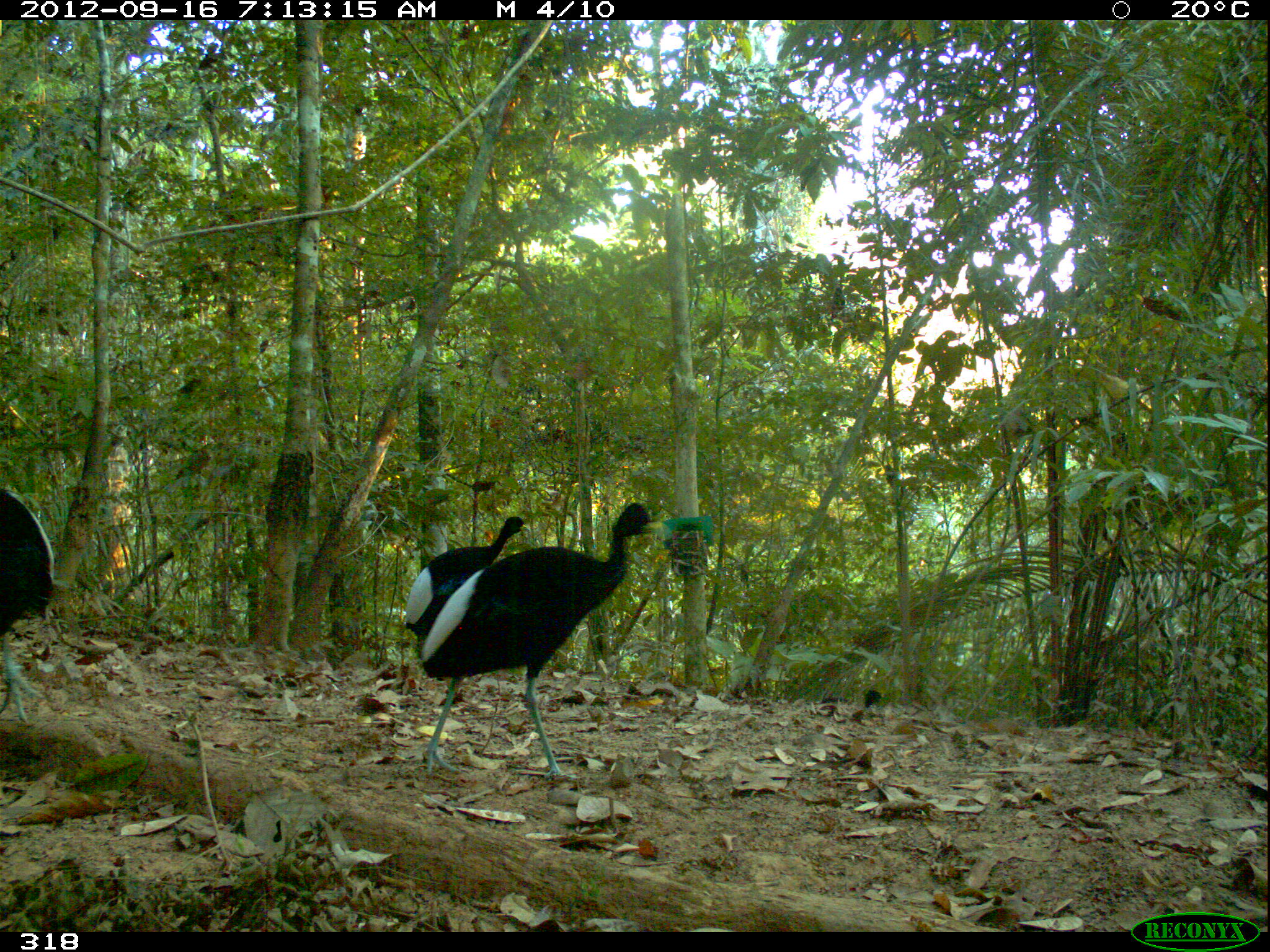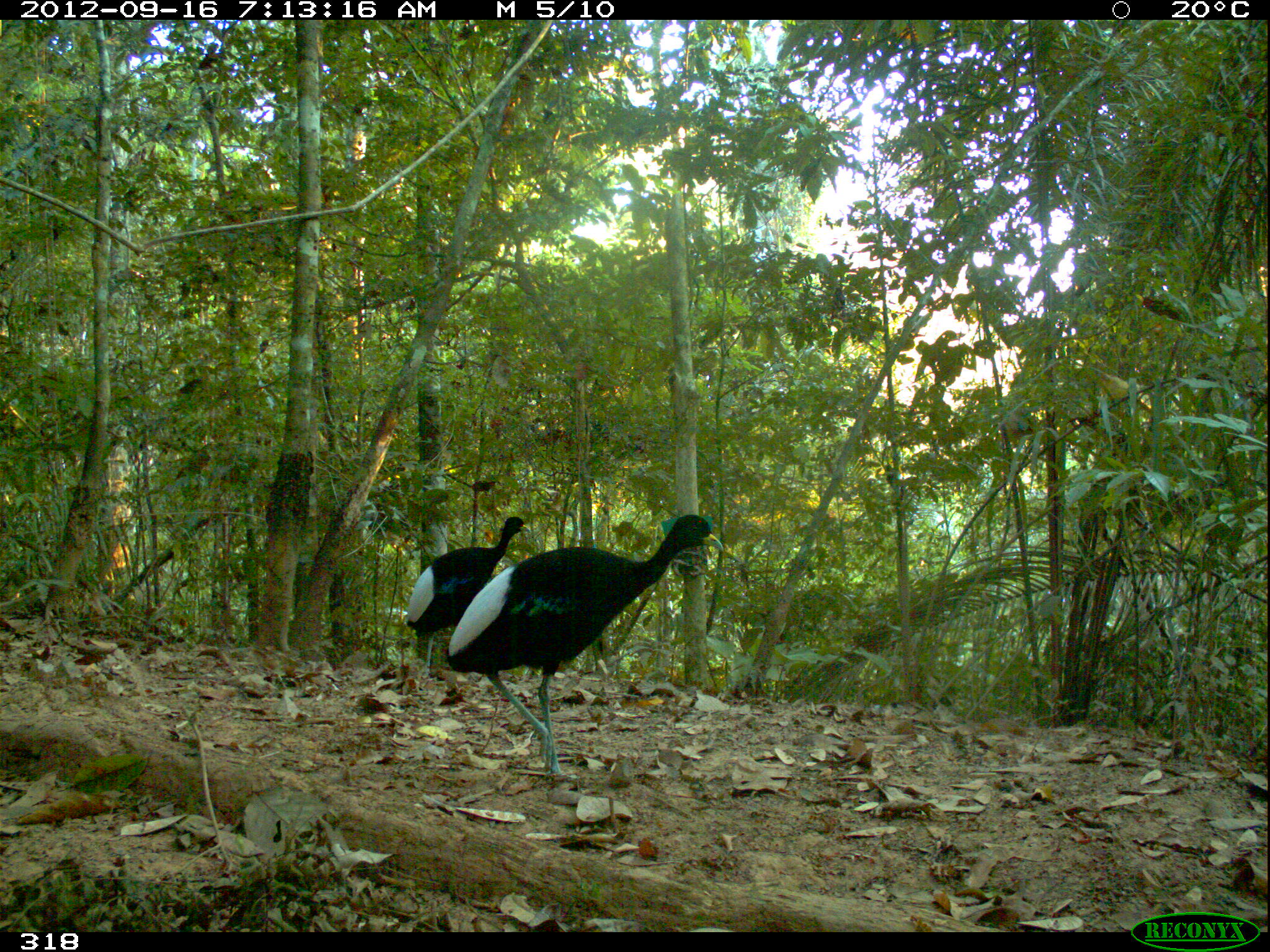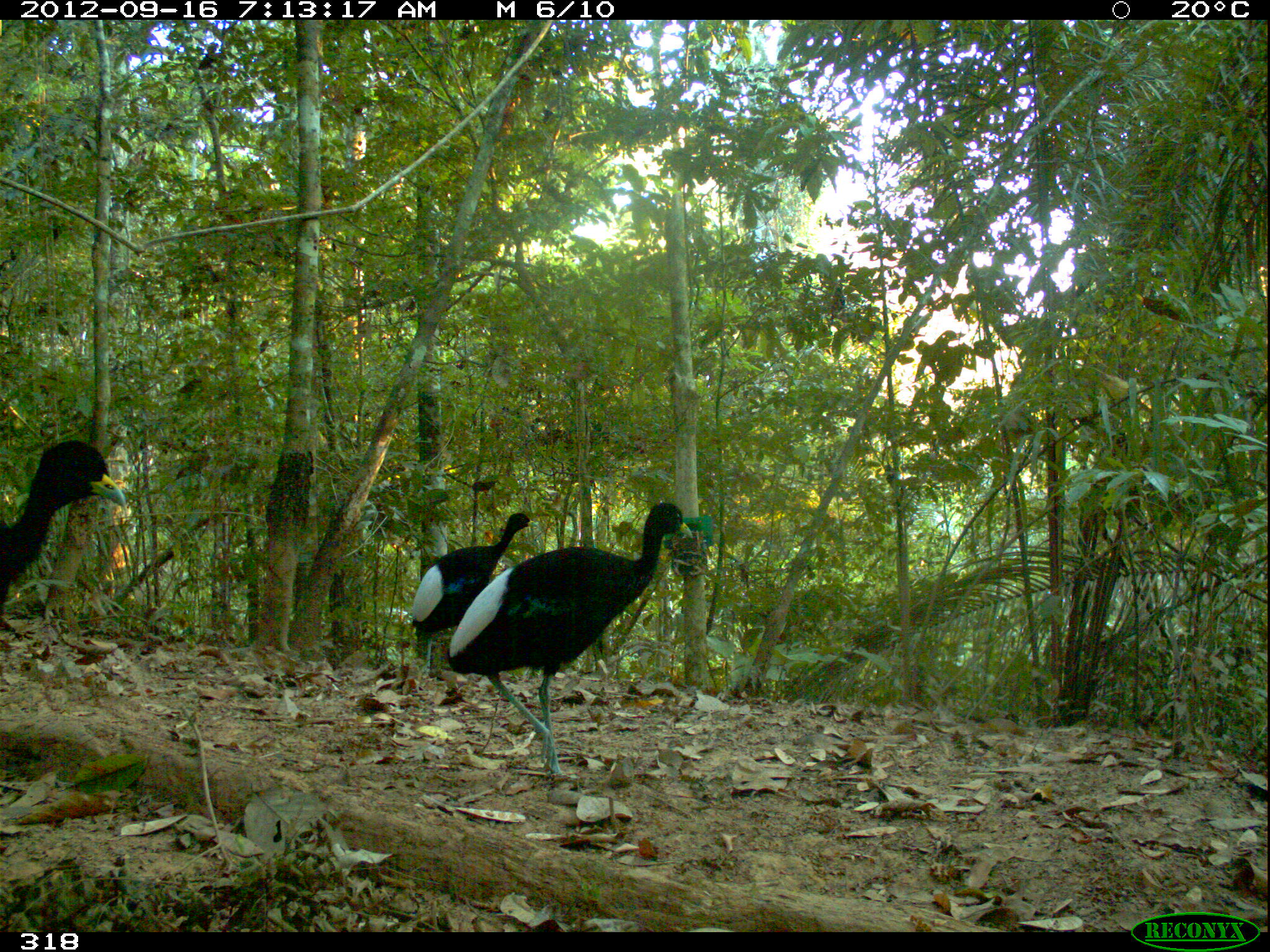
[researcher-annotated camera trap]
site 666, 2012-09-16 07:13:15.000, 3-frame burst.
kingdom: Animalia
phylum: Chordata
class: Aves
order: Gruiformes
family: Psophiidae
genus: Psophia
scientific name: Psophia leucoptera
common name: pale-winged trumpeter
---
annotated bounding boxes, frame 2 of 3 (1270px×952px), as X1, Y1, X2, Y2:
psophia leucoptera: 443, 513, 724, 775; 403, 514, 532, 678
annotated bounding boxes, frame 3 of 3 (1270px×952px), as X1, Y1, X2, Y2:
psophia leucoptera: 443, 500, 695, 776; 404, 510, 538, 709; 0, 439, 126, 604